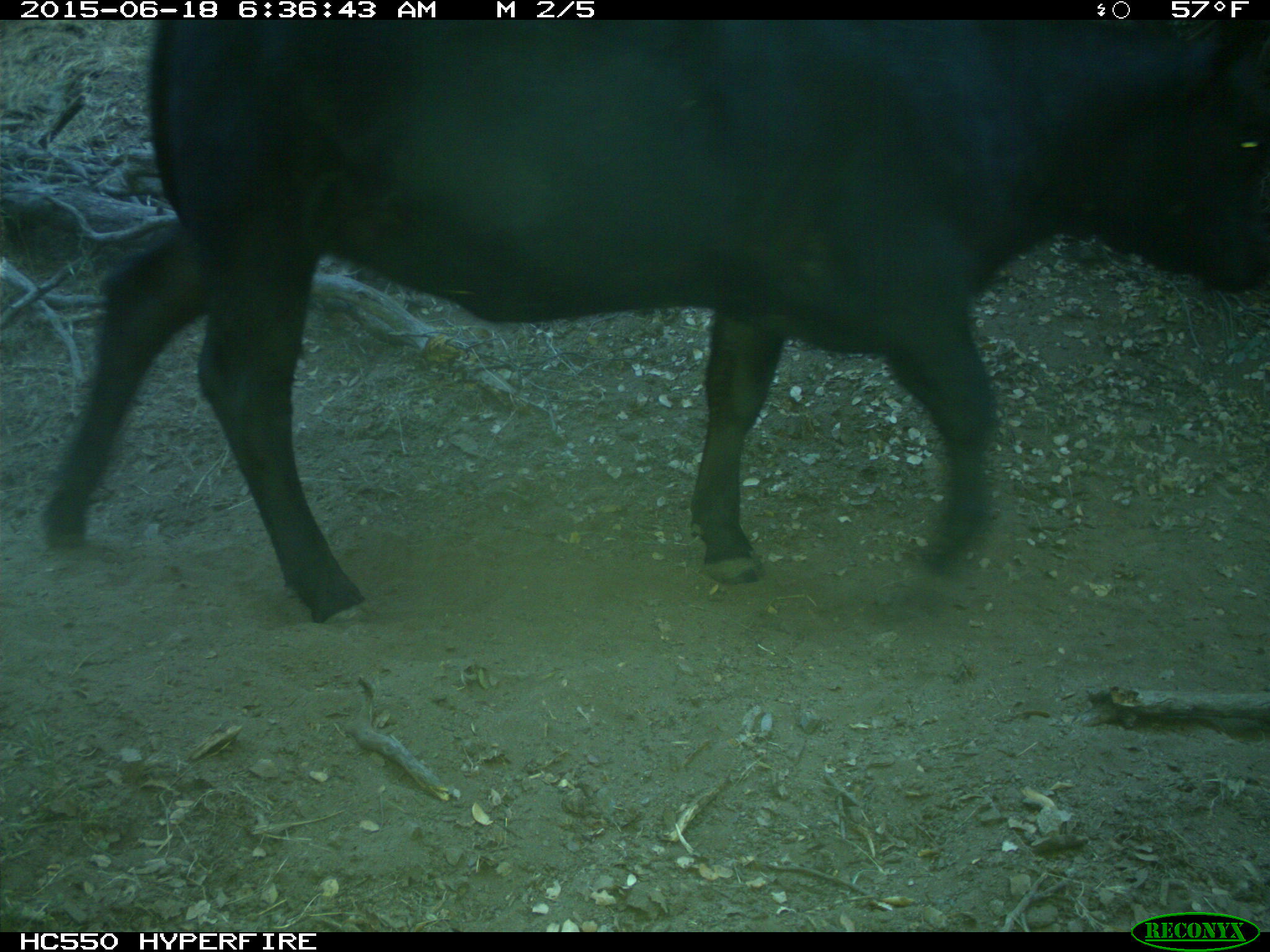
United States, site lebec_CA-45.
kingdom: Animalia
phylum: Chordata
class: Mammalia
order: Artiodactyla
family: Bovidae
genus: Bos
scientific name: Bos taurus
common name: domestic cow